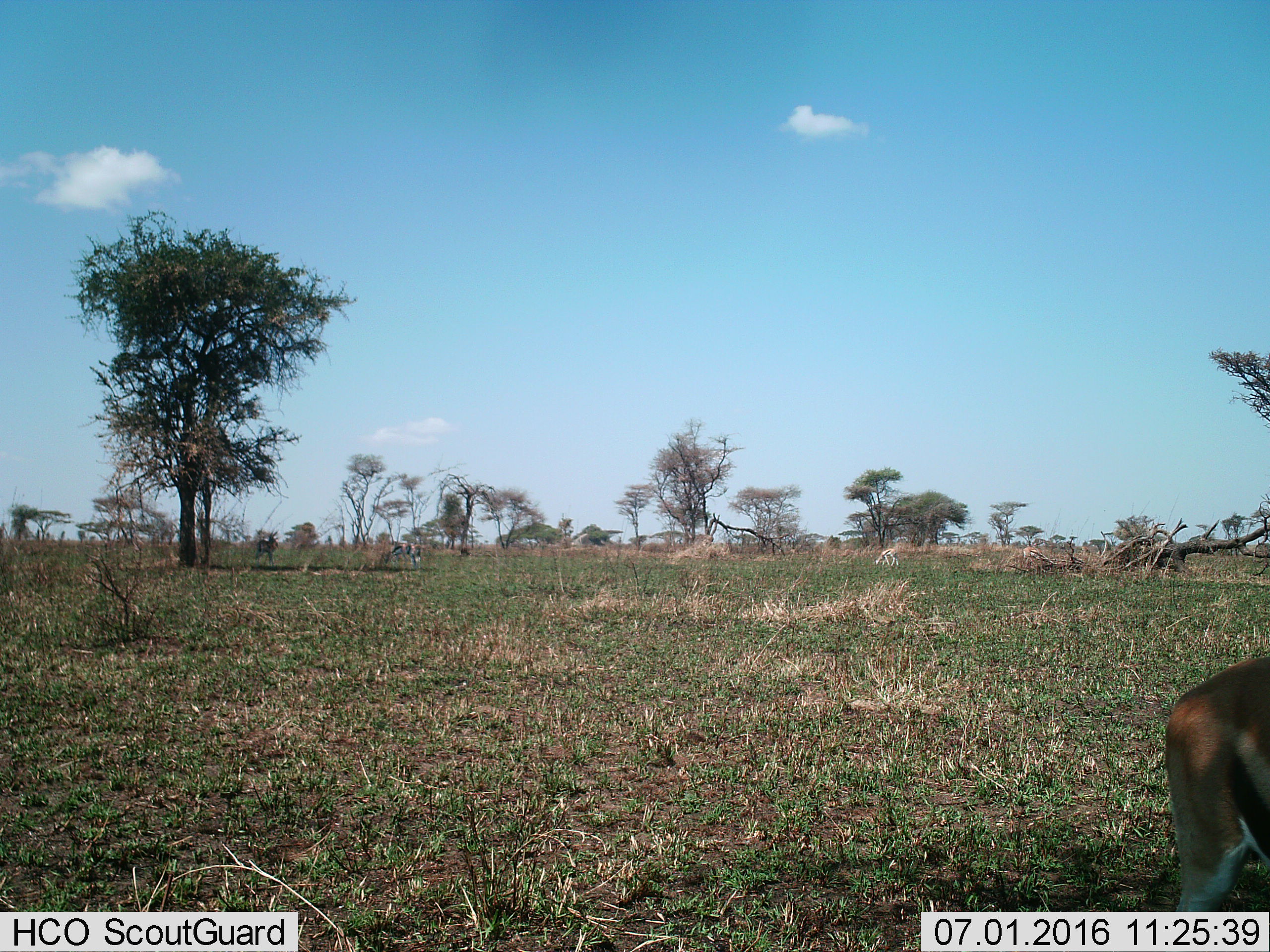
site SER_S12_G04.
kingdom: Animalia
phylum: Chordata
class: Mammalia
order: Artiodactyla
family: Bovidae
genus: Eudorcas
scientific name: Eudorcas thomsonii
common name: thomson's gazelle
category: gazellethomsons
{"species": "gazellethomsons (thomson's gazelle) (Eudorcas thomsonii)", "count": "5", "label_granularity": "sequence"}